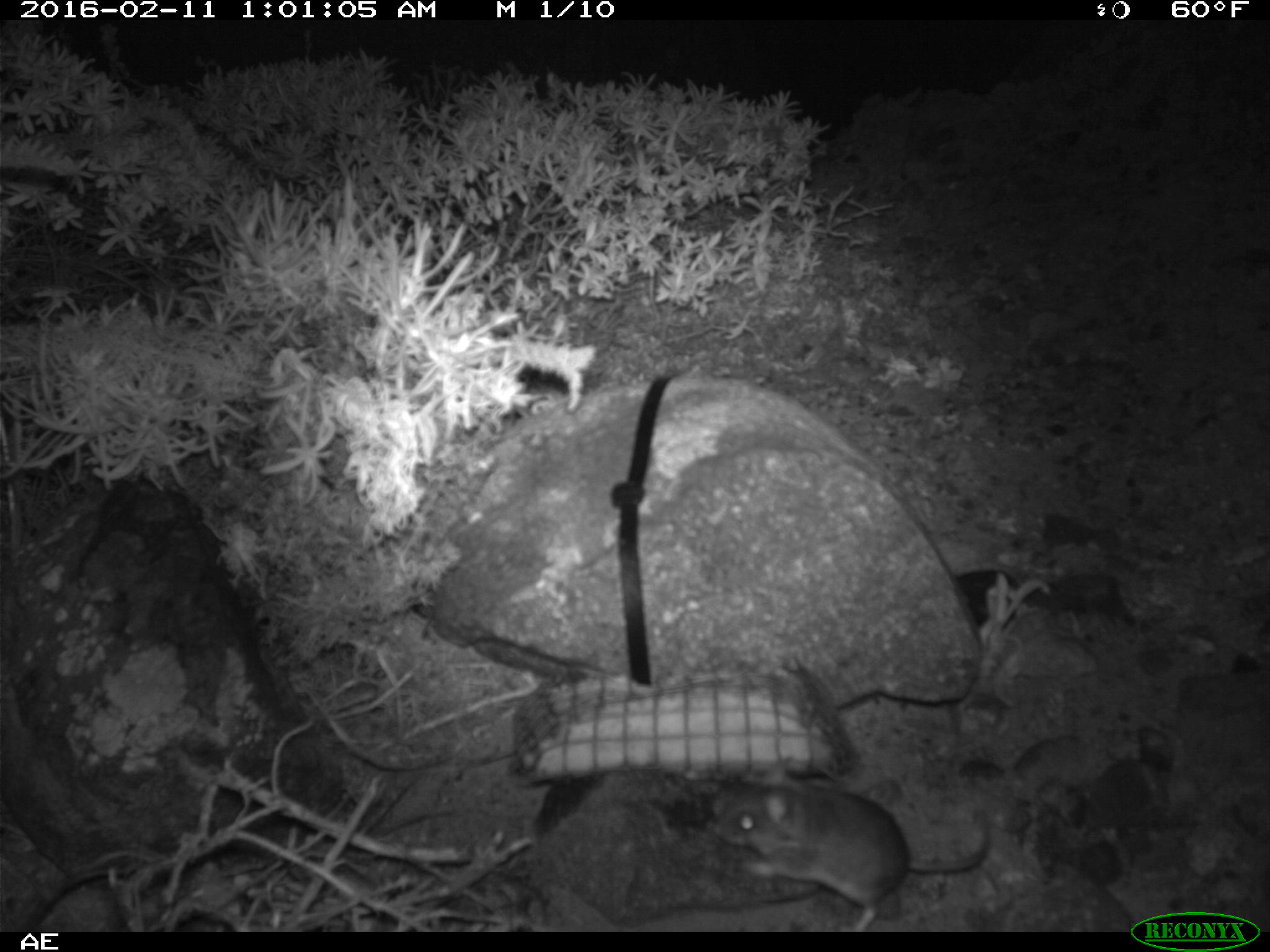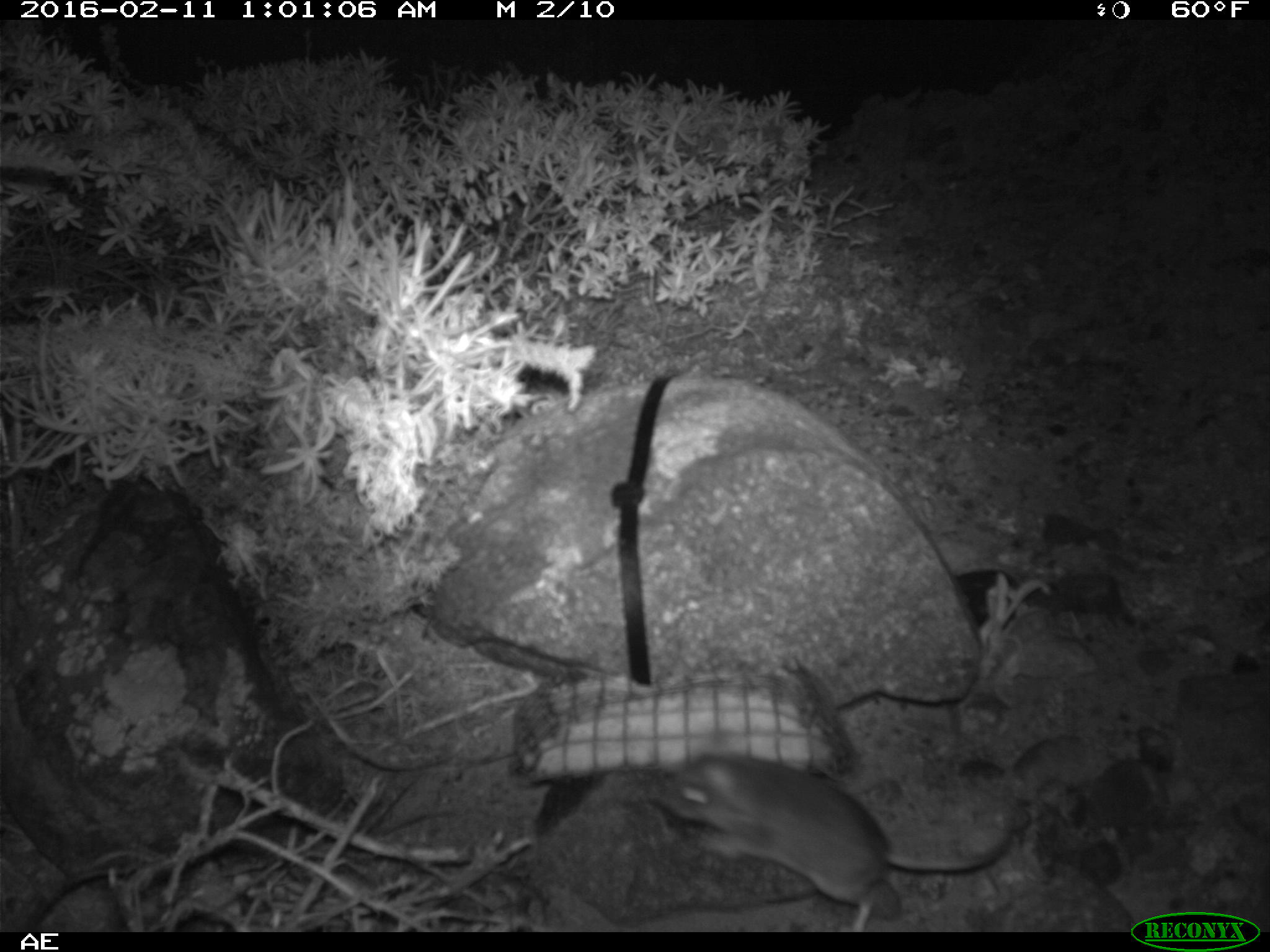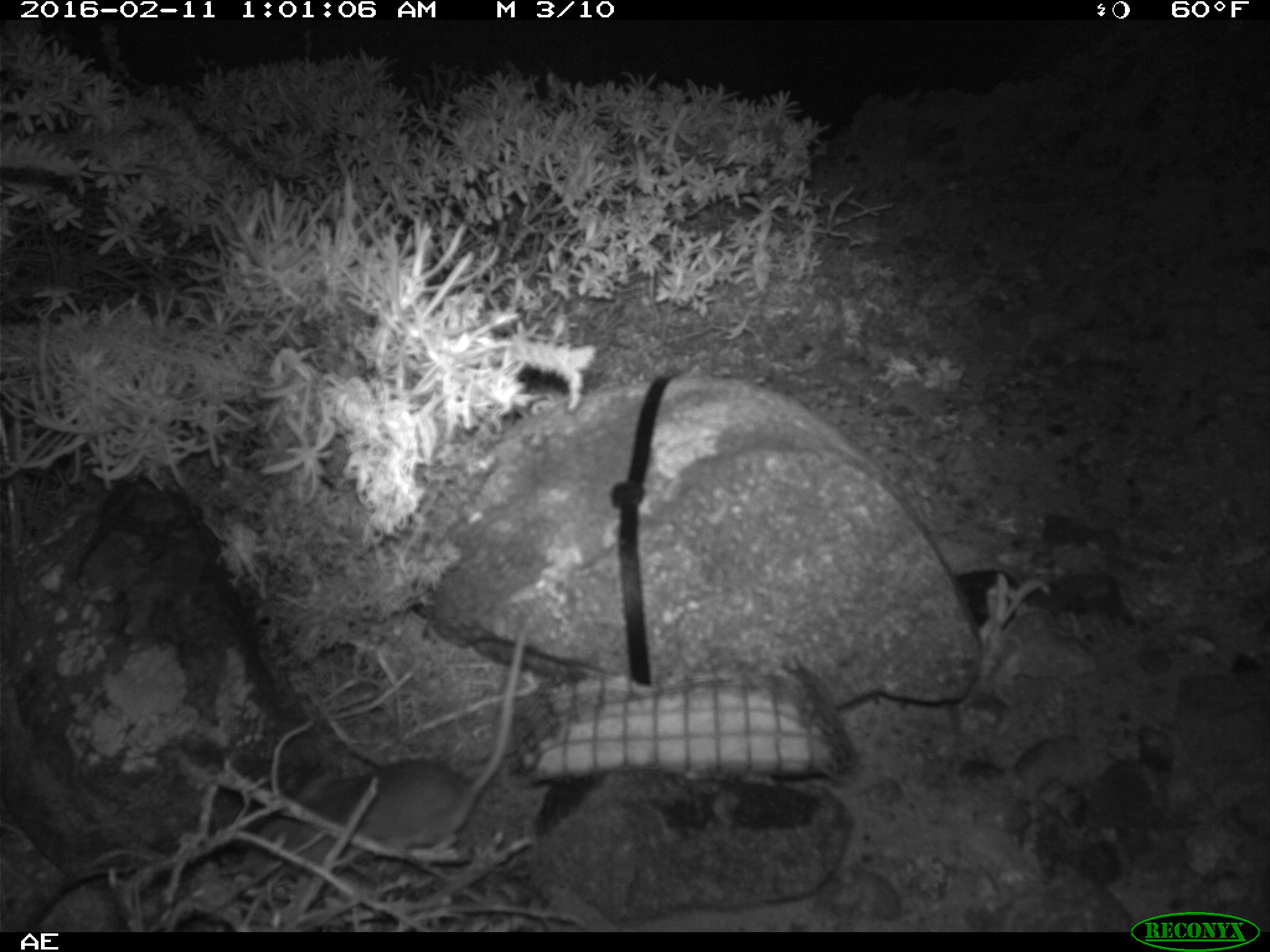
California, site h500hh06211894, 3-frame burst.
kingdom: Animalia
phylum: Chordata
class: Mammalia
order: Rodentia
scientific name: Rodentia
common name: rodent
Rodent (Rodentia).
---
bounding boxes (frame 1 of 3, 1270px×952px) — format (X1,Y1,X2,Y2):
rodent: (709,755,988,932)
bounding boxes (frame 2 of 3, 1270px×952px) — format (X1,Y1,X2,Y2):
rodent: (653,728,1016,932)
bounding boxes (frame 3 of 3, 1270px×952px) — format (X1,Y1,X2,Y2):
rodent: (244,618,532,883)